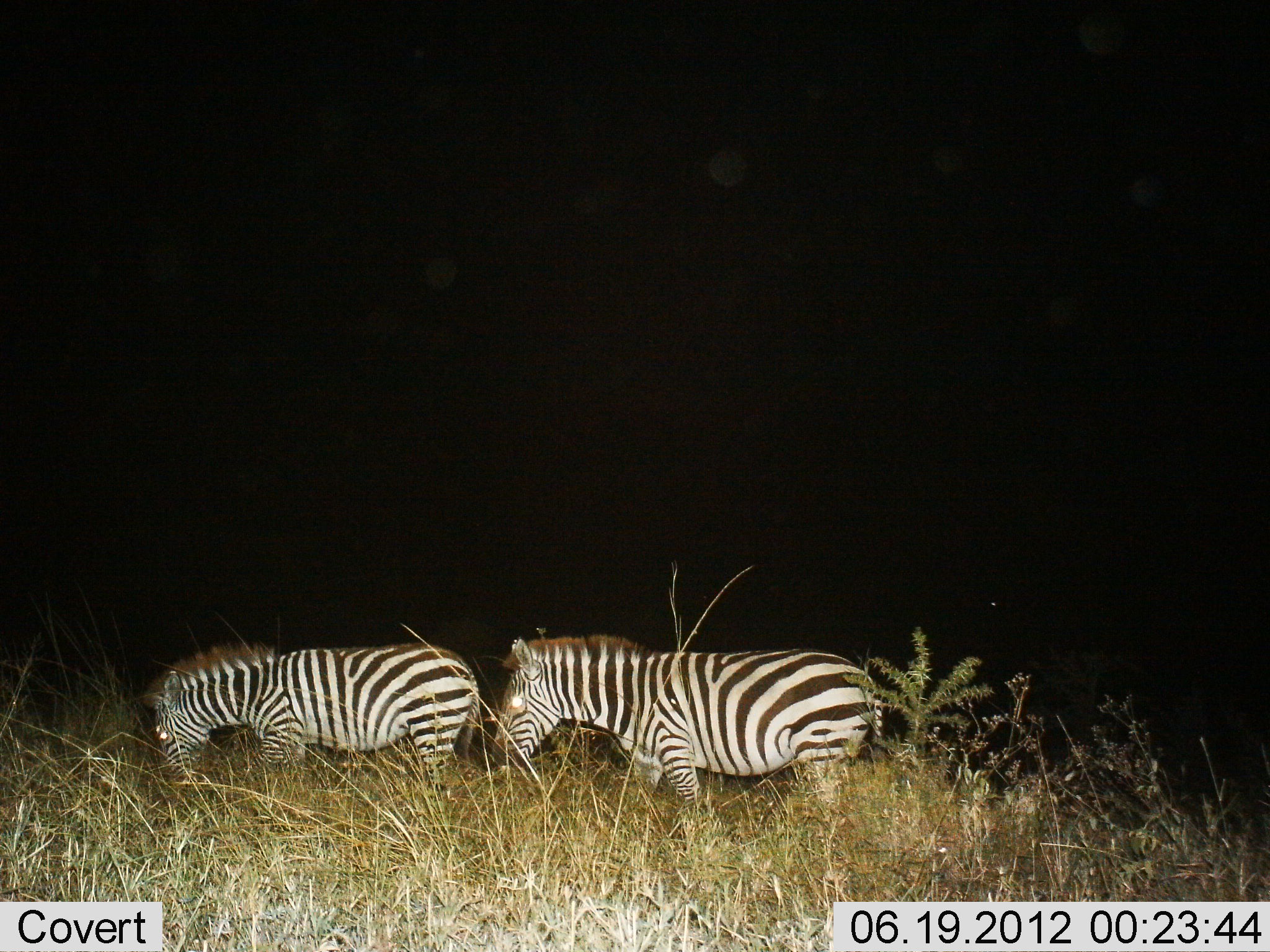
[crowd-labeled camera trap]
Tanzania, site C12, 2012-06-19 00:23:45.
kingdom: Animalia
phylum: Chordata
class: Mammalia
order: Perissodactyla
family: Equidae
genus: Equus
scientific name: Equus quagga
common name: plains zebra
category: zebra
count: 2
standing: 10%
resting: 0%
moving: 50%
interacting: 0%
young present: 0%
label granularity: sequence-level